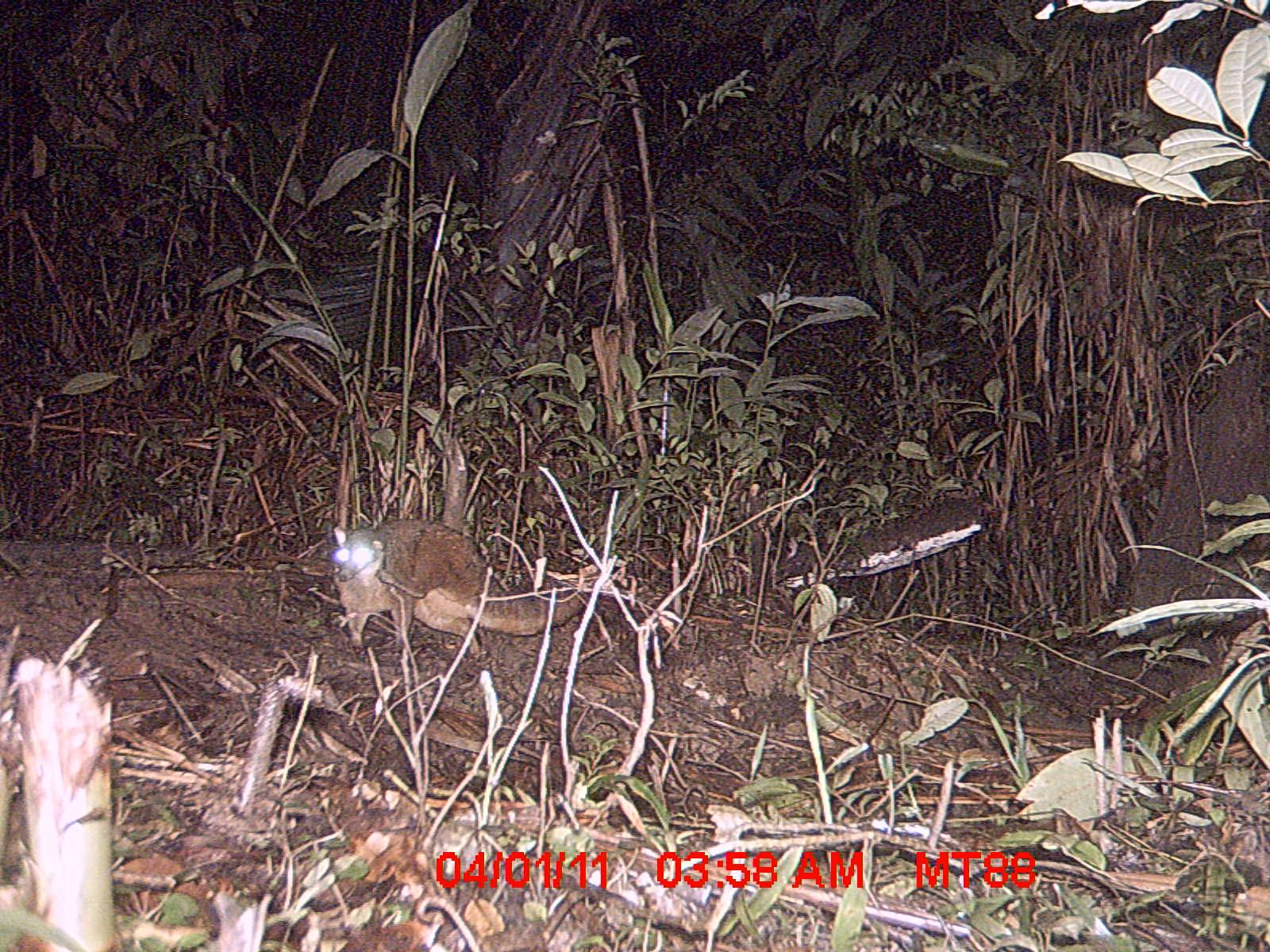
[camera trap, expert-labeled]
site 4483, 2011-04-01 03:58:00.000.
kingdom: Animalia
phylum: Chordata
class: Mammalia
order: Carnivora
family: Eupleridae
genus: Eupleres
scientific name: Eupleres goudotii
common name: falanouc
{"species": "Eupleres goudotii (falanouc)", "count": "1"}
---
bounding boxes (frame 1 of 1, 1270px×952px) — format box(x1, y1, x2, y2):
eupleres goudotii: box(333, 521, 581, 662)